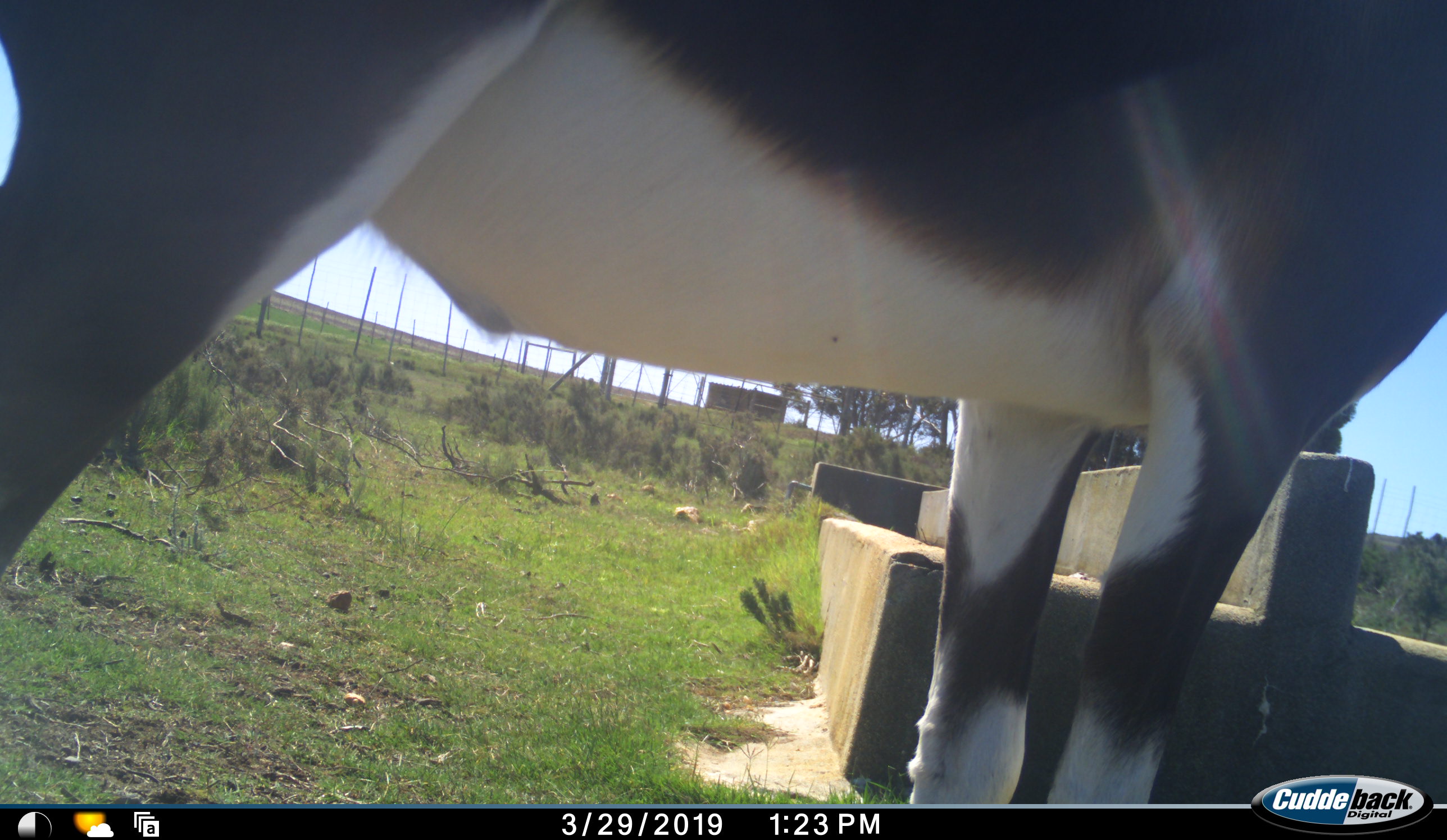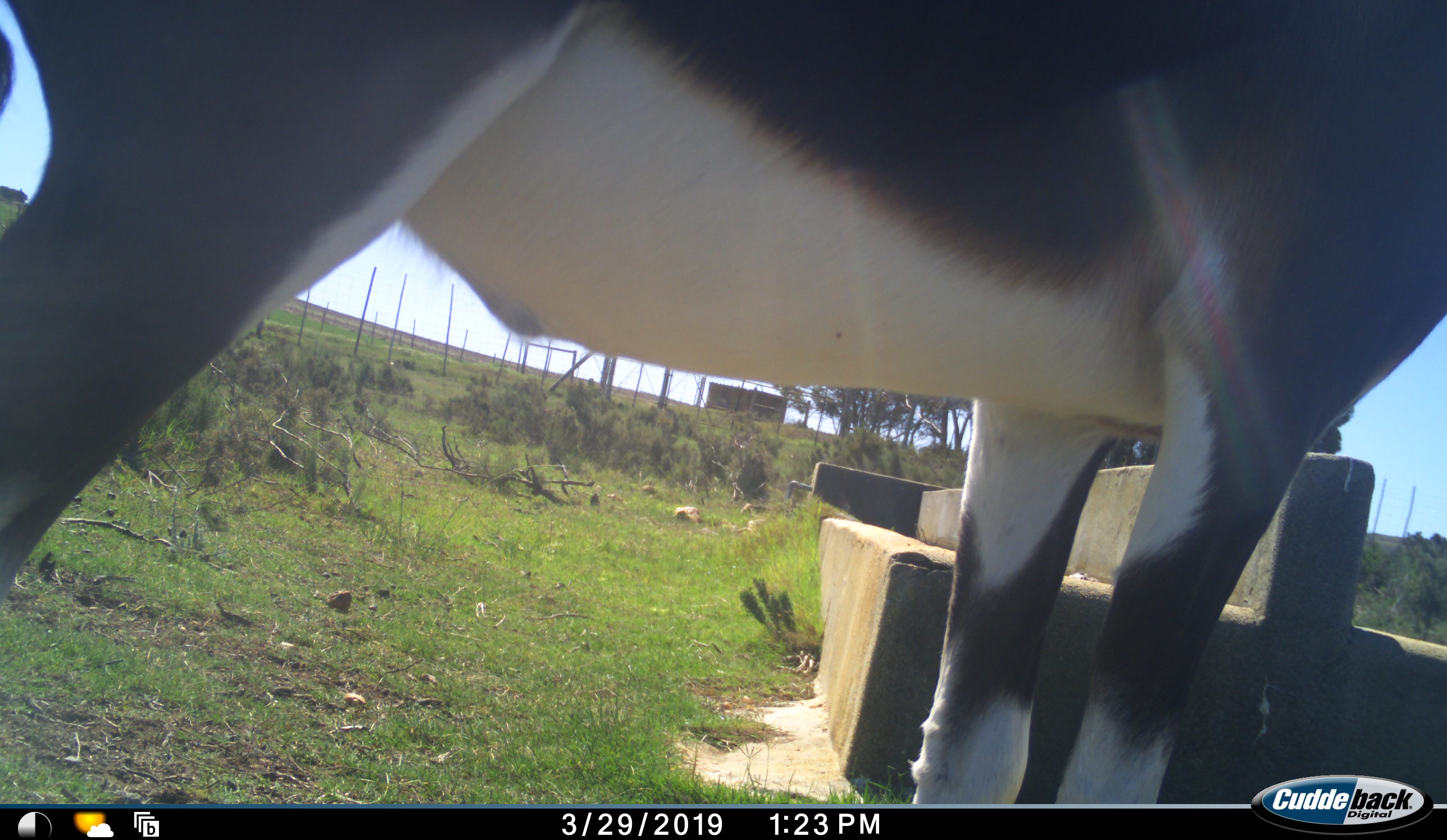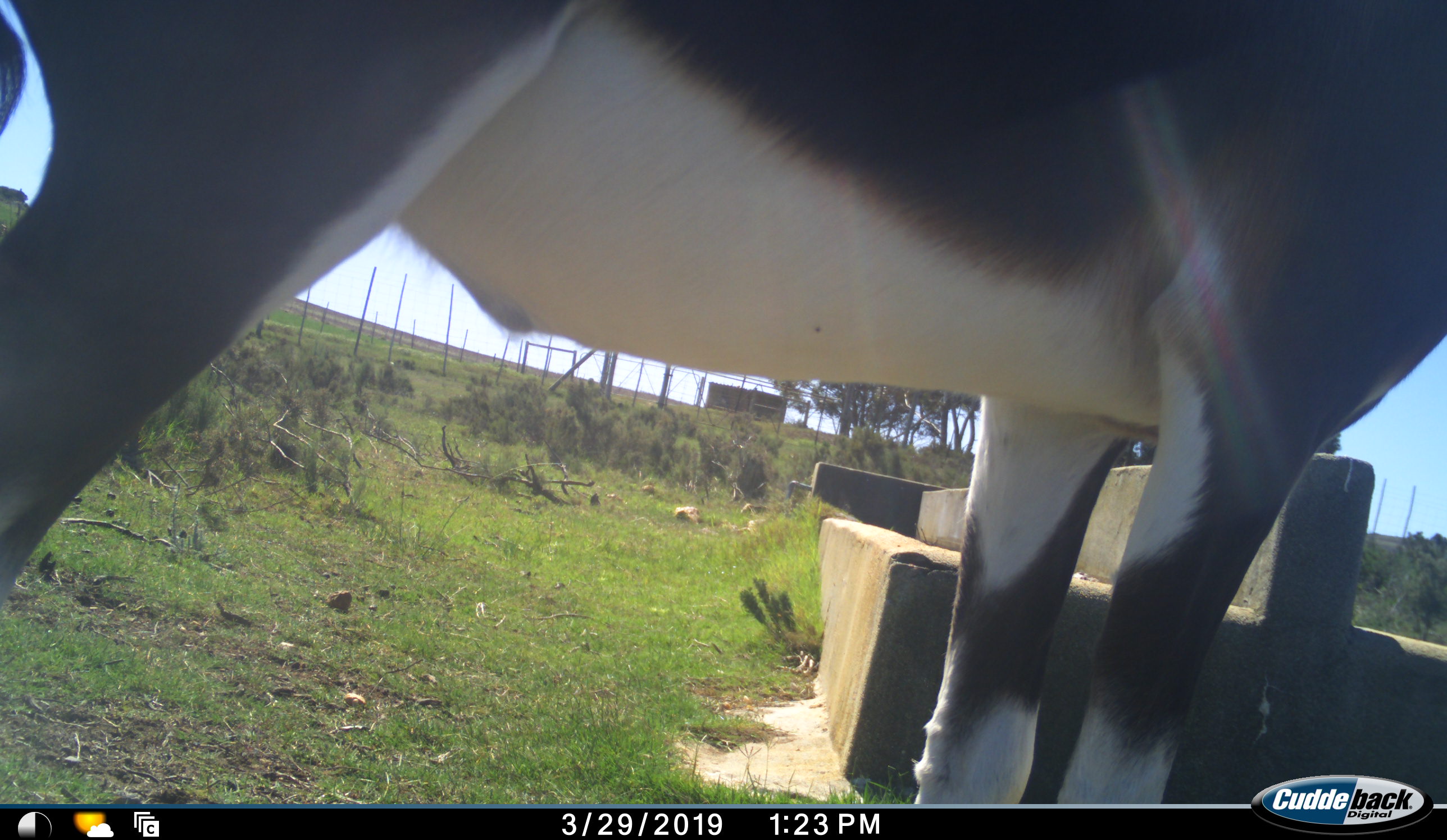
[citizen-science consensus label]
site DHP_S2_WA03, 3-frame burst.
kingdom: Animalia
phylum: Chordata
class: Mammalia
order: Artiodactyla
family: Bovidae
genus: Damaliscus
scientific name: Damaliscus pygargus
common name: bontebok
Bontebok (Damaliscus pygargus), count 1. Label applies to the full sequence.